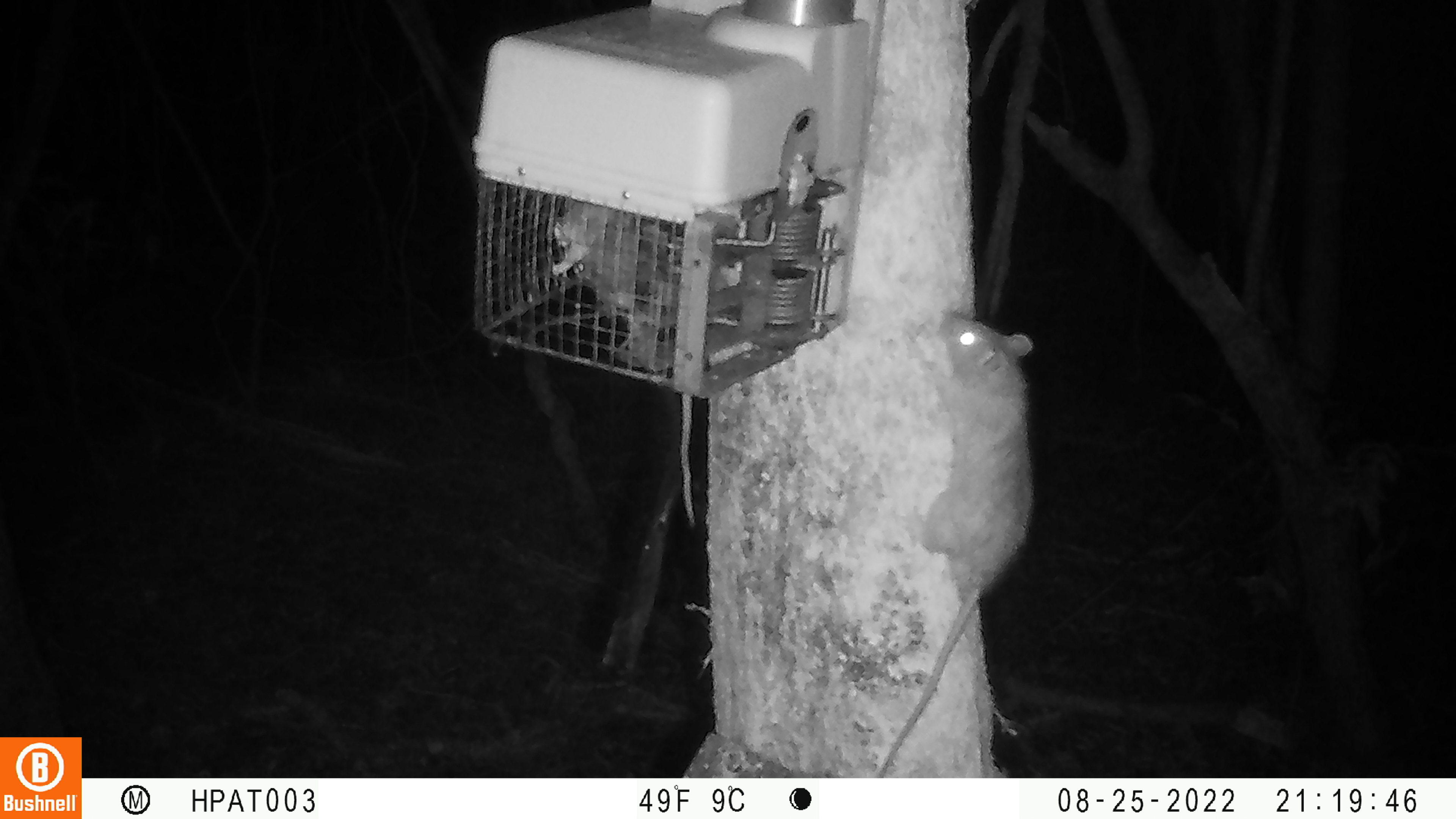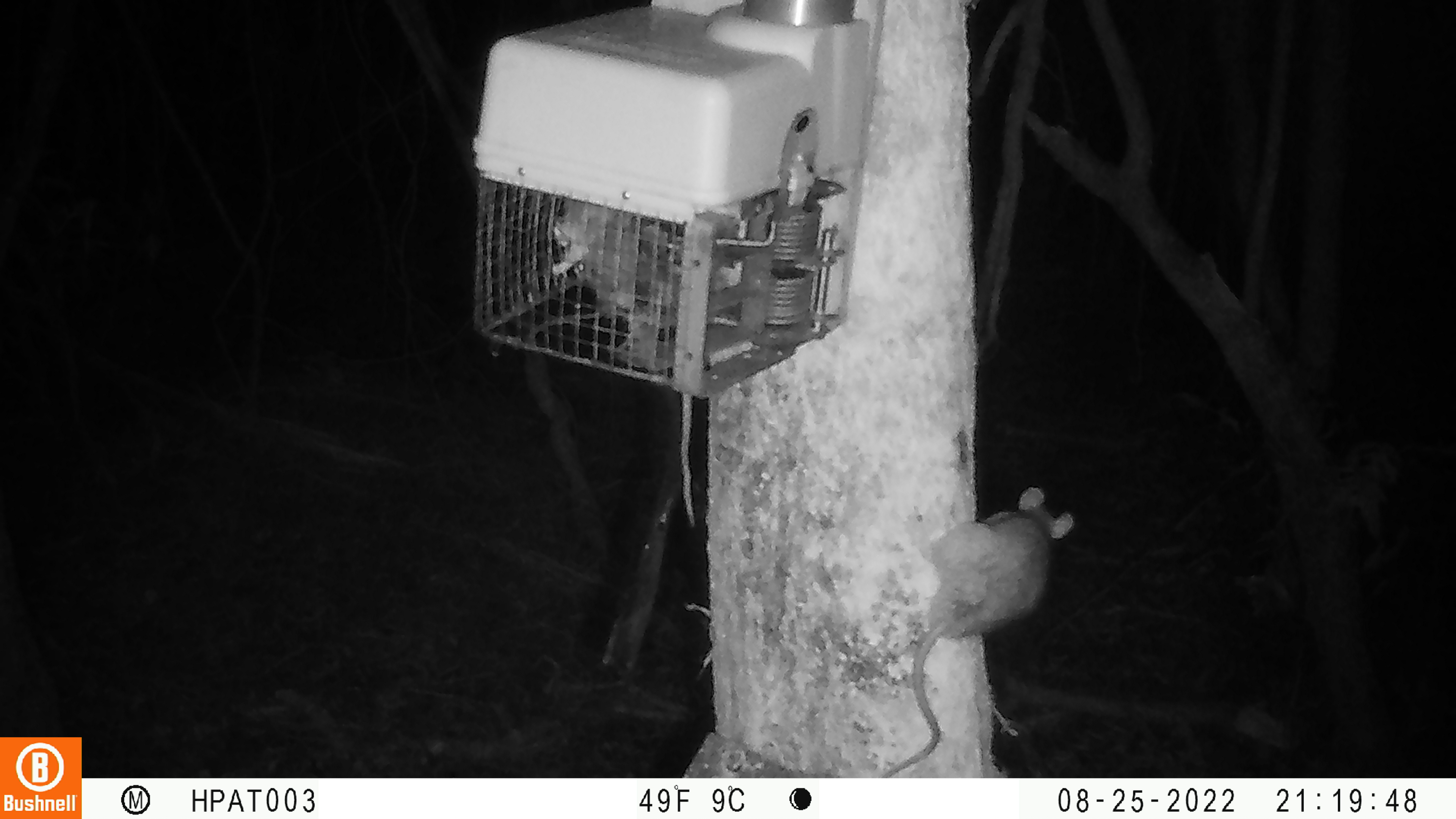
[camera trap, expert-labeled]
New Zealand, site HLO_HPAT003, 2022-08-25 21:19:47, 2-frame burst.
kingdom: Animalia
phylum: Chordata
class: Mammalia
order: Rodentia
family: Muridae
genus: Rattus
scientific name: Rattus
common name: rat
Rat (Rattus).